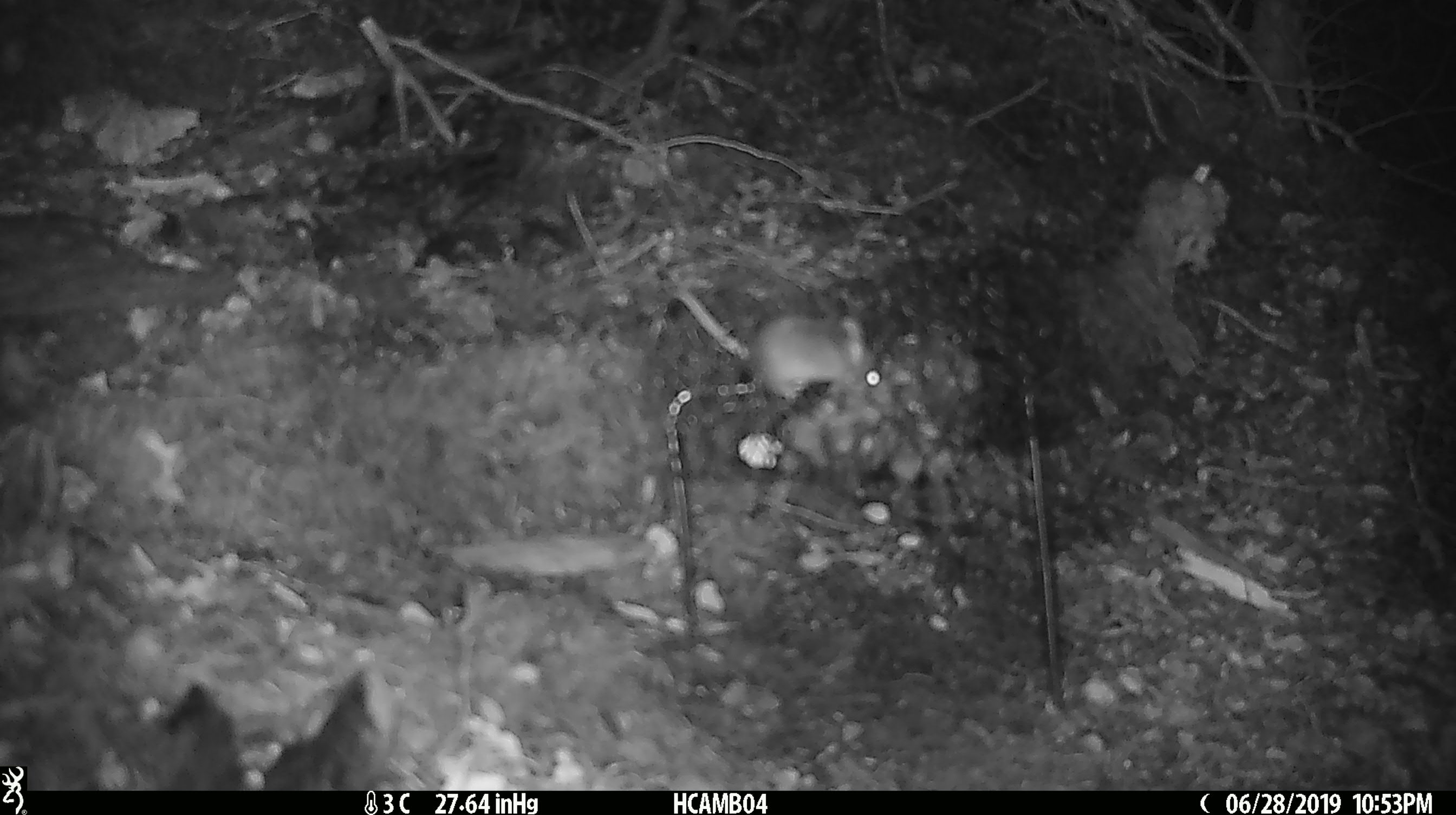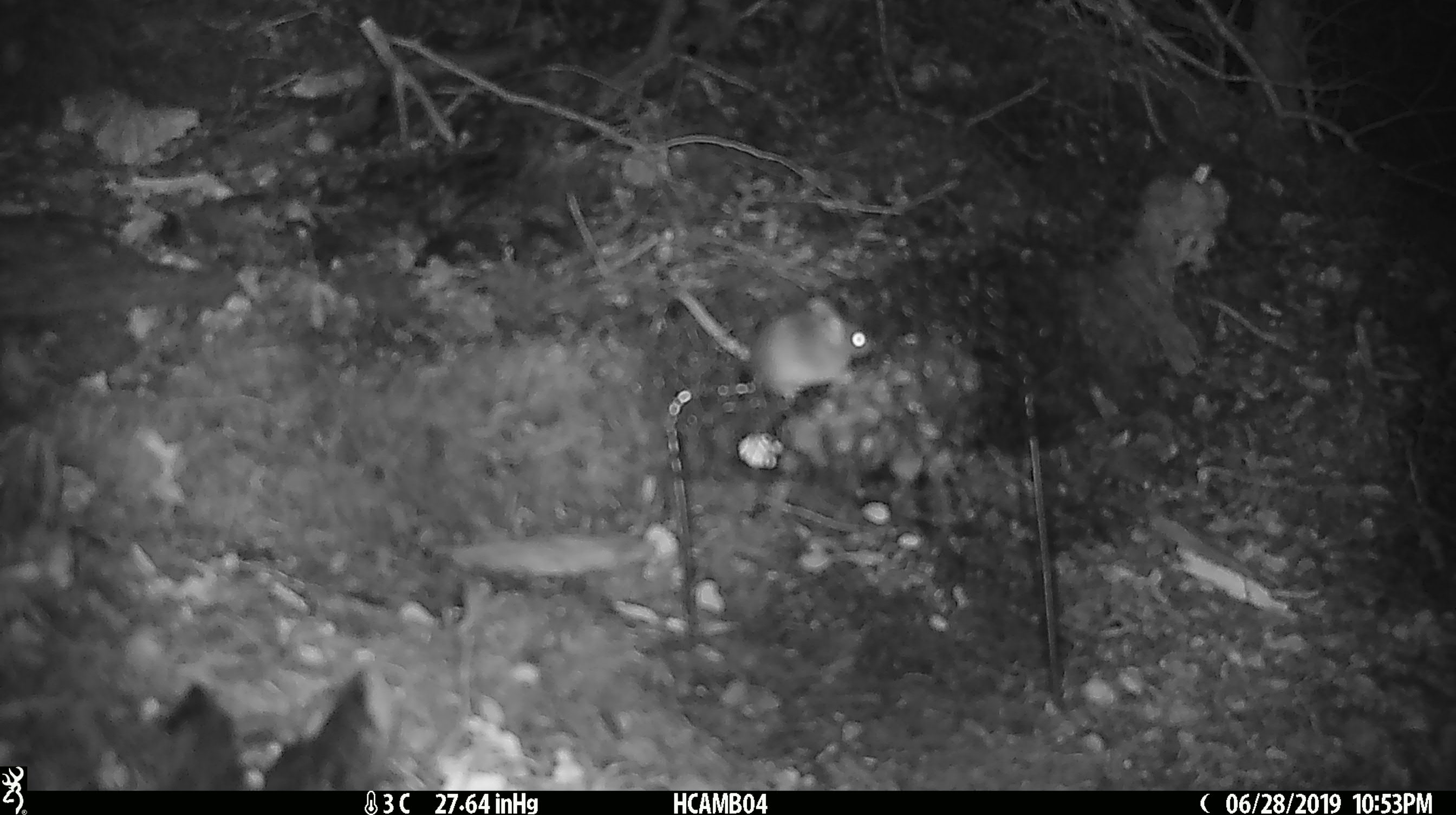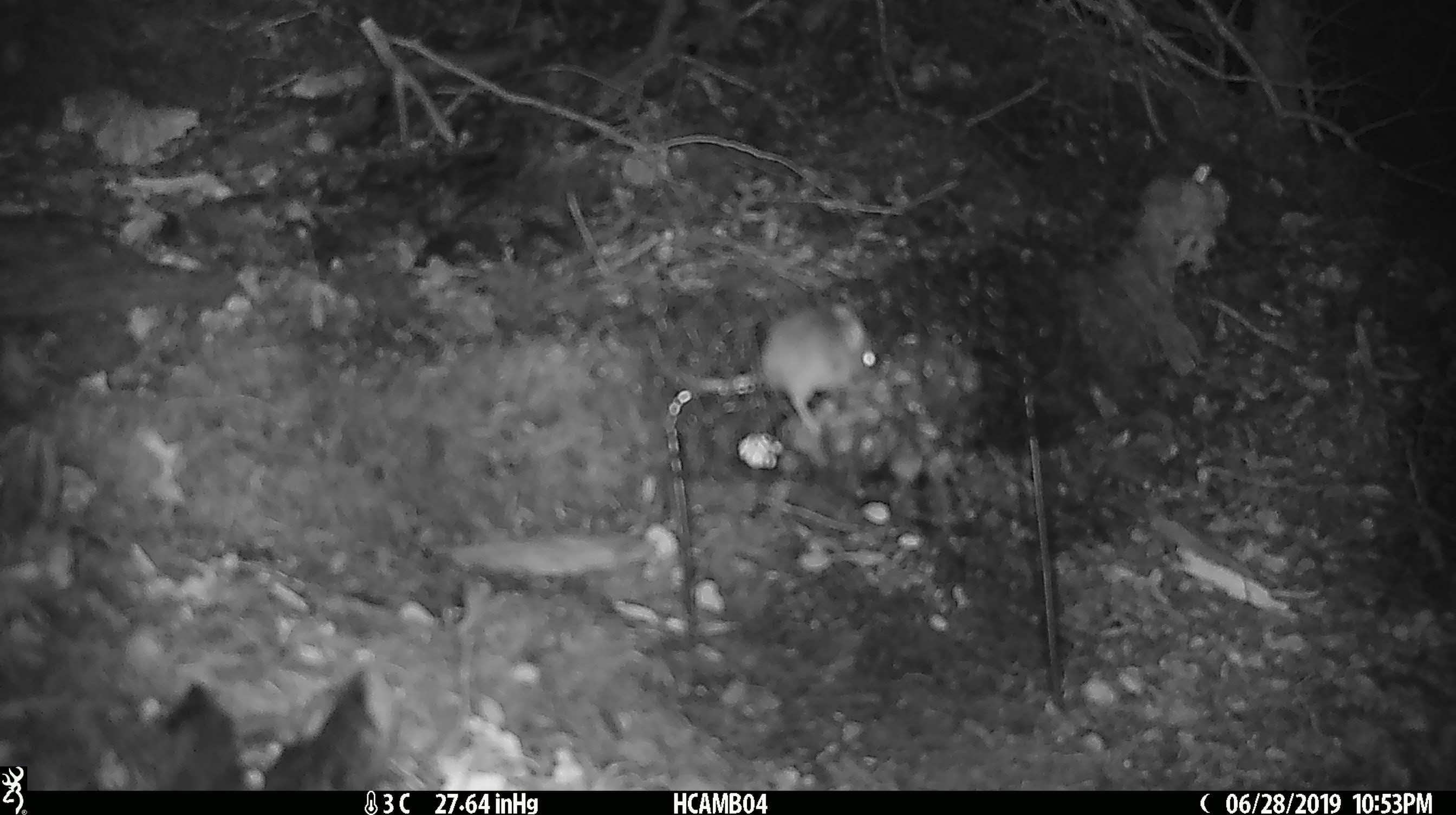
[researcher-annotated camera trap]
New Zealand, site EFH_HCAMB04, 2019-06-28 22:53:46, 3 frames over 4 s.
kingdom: Animalia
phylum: Chordata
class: Mammalia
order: Rodentia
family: Muridae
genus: Mus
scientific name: Mus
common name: mouse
Mouse (Mus).